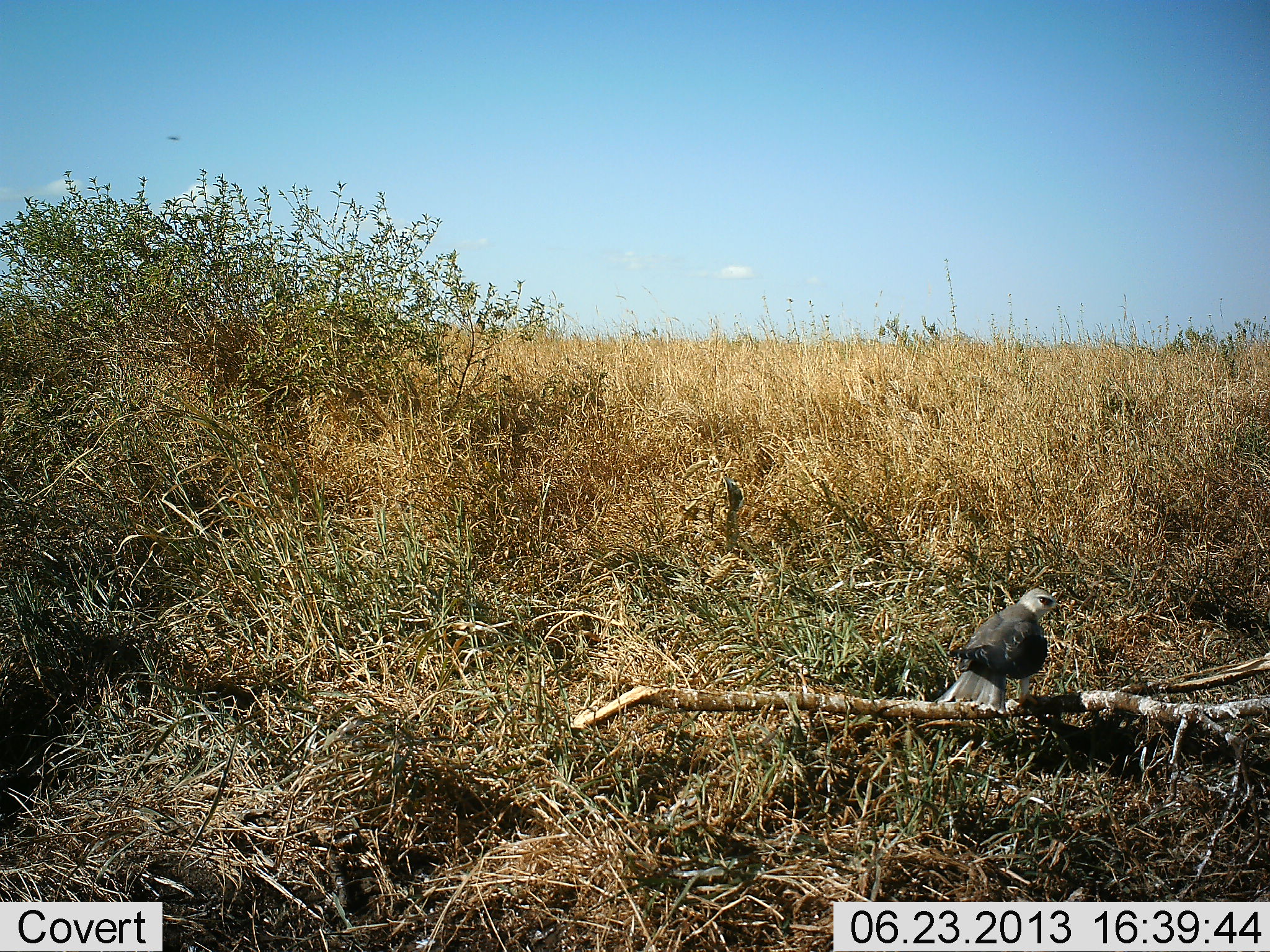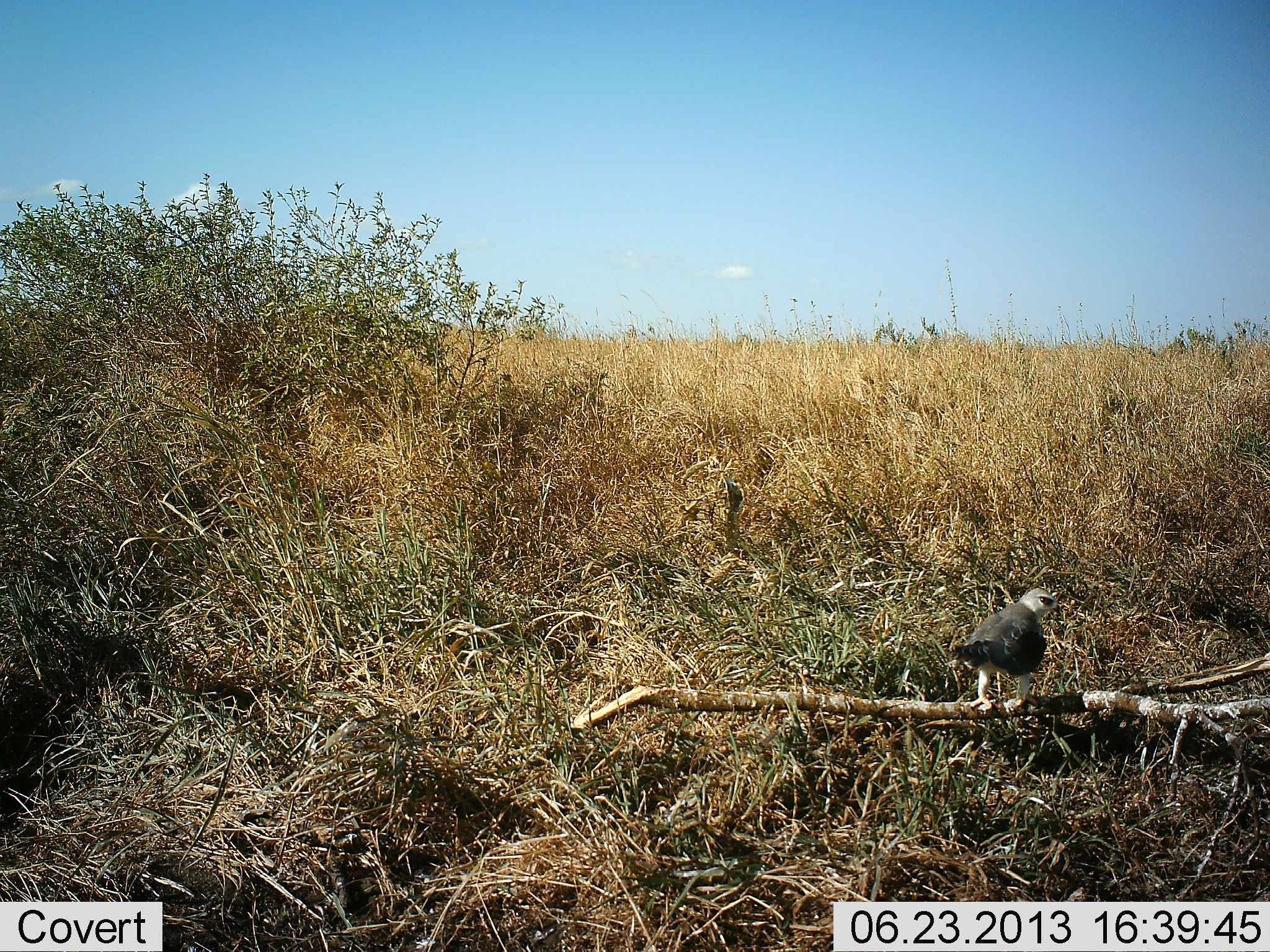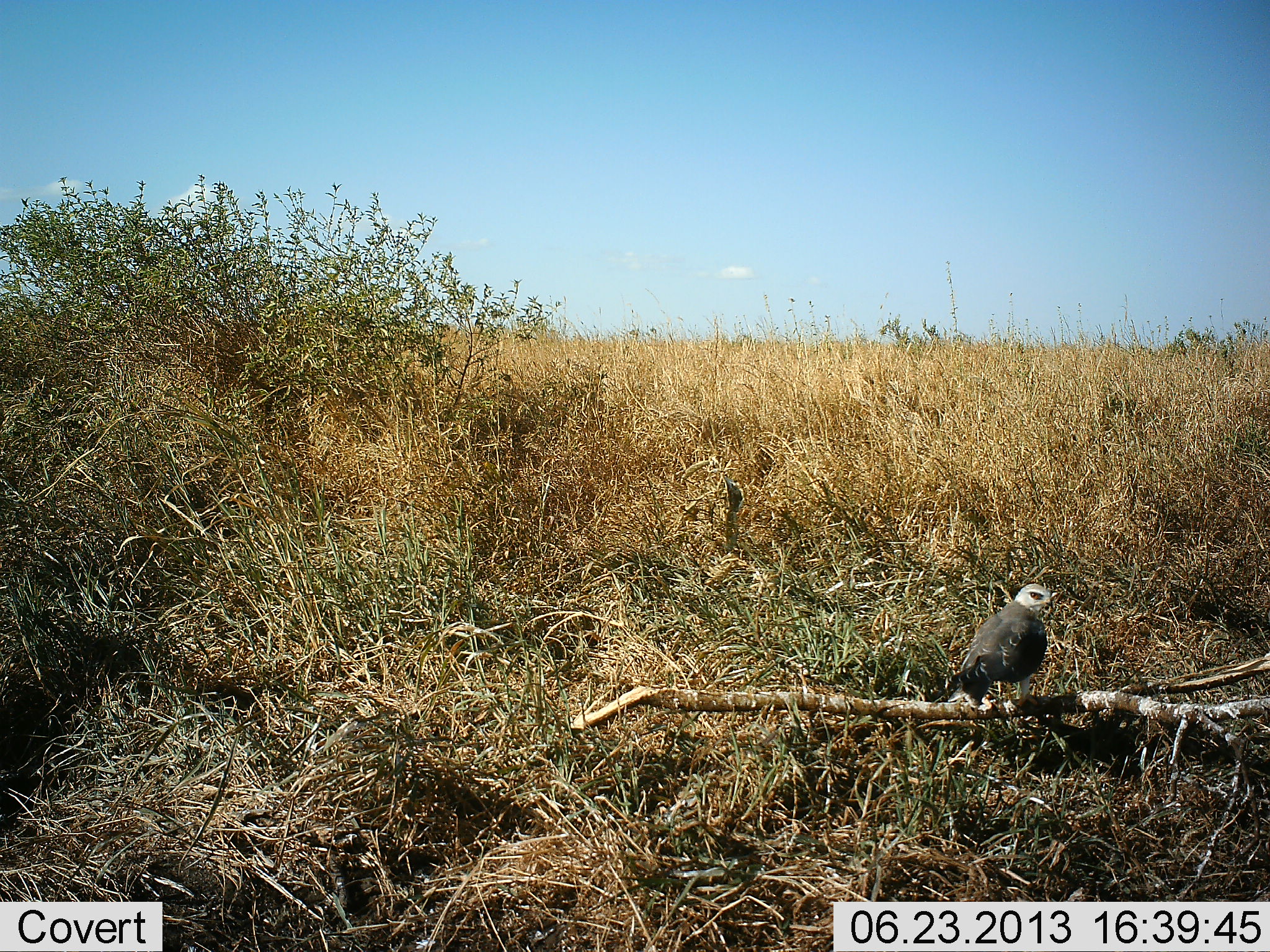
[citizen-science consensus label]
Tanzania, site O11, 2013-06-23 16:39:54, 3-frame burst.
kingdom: Animalia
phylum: Chordata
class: Aves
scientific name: Aves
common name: bird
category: otherbird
Otherbird (bird) (Aves), count 1. Behavior (volunteer vote fractions): standing 100%, resting 20%, moving 0%, interacting 0%. Young present (vote fraction): 0%. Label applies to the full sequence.